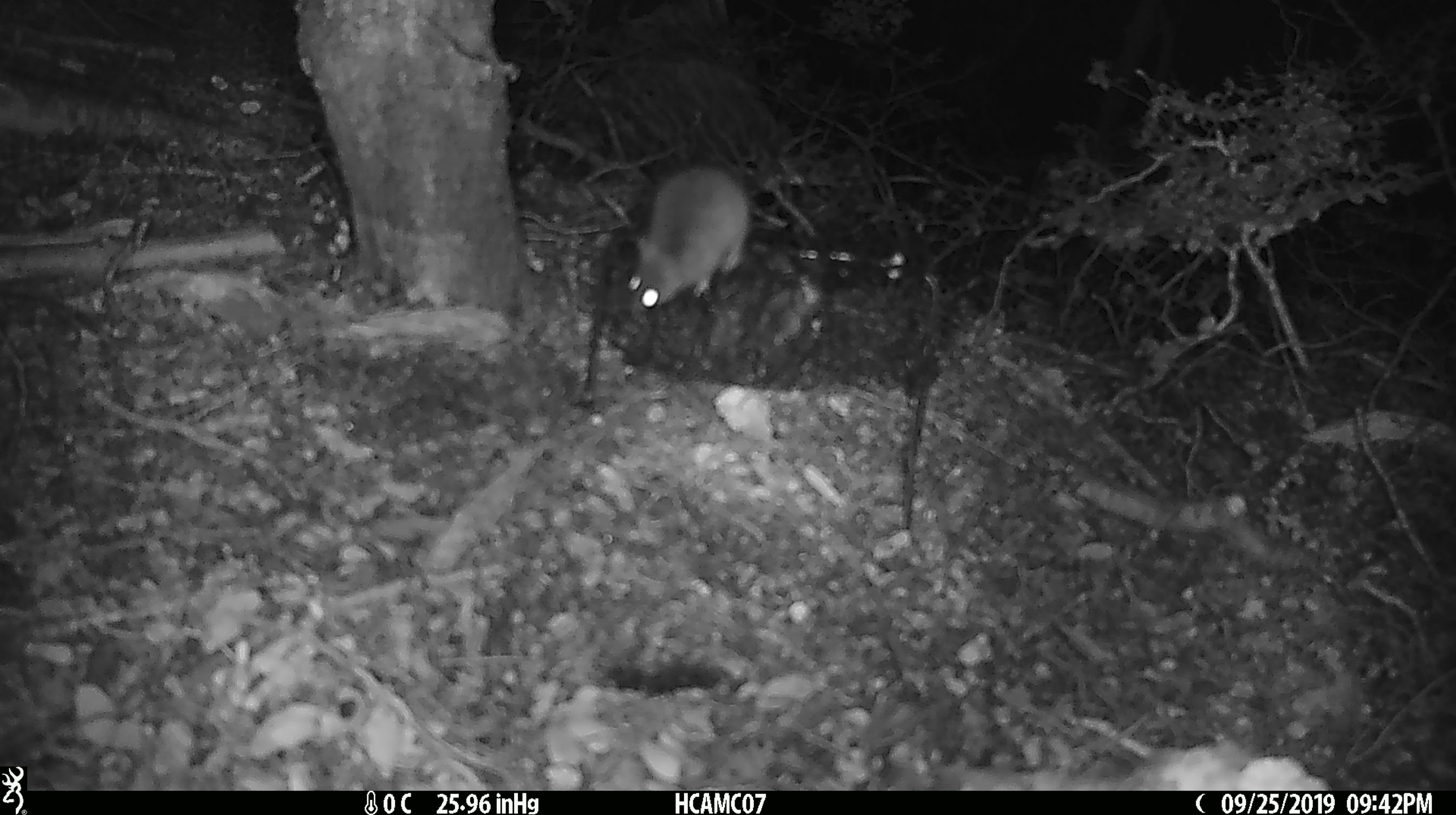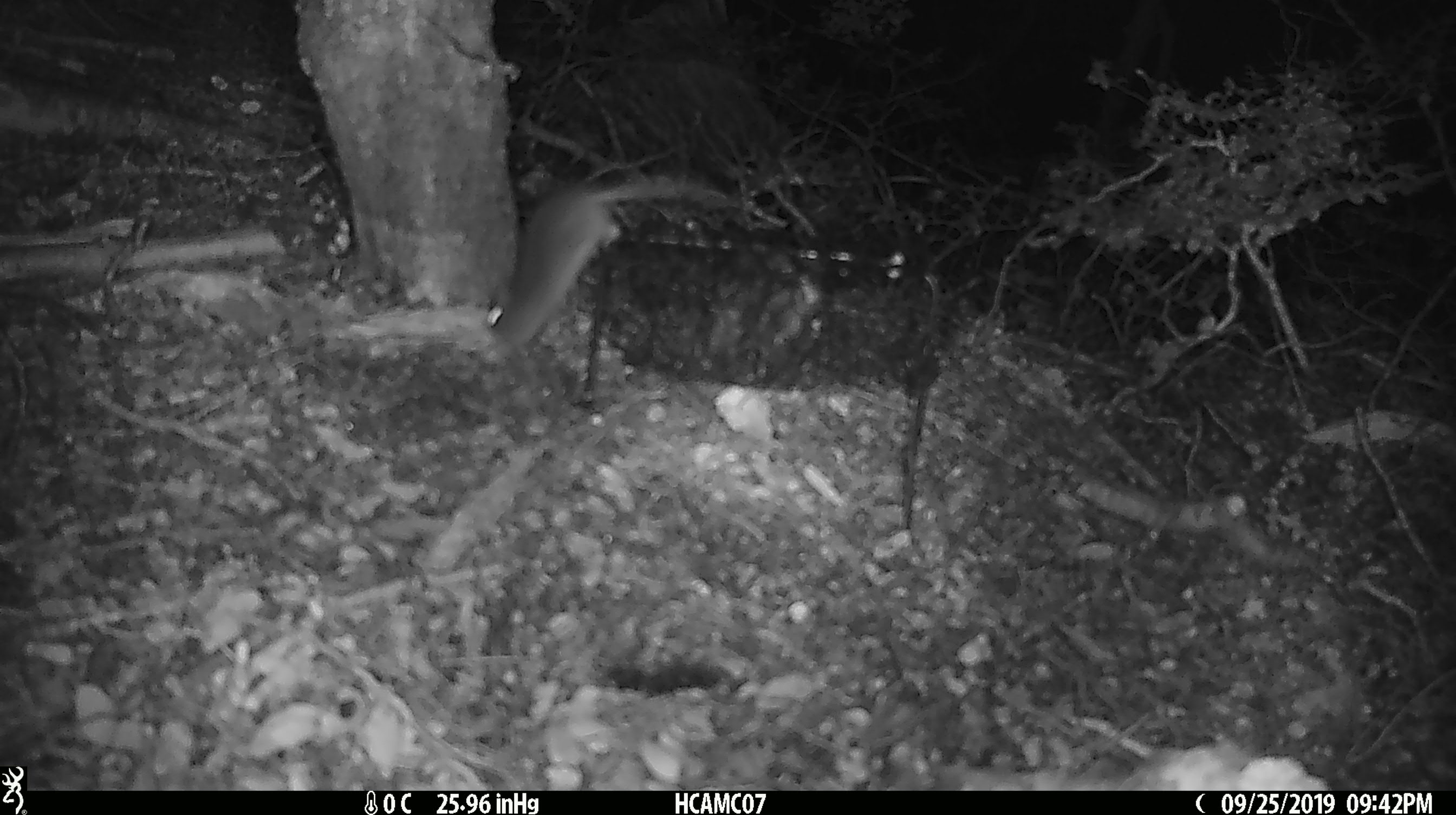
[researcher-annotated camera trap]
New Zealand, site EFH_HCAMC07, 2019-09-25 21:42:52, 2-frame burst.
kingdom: Animalia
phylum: Chordata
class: Mammalia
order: Rodentia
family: Muridae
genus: Mus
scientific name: Mus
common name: mouse